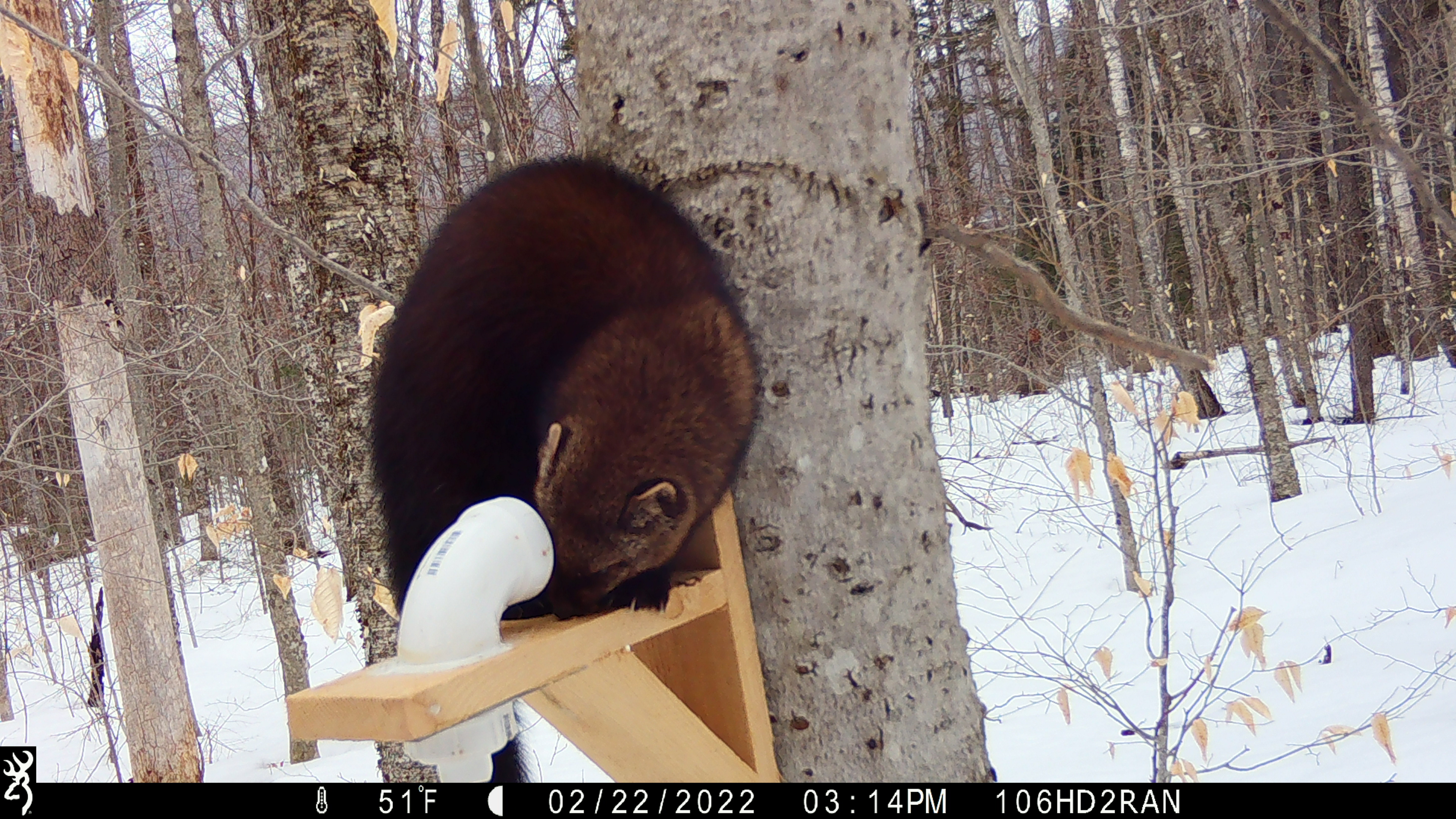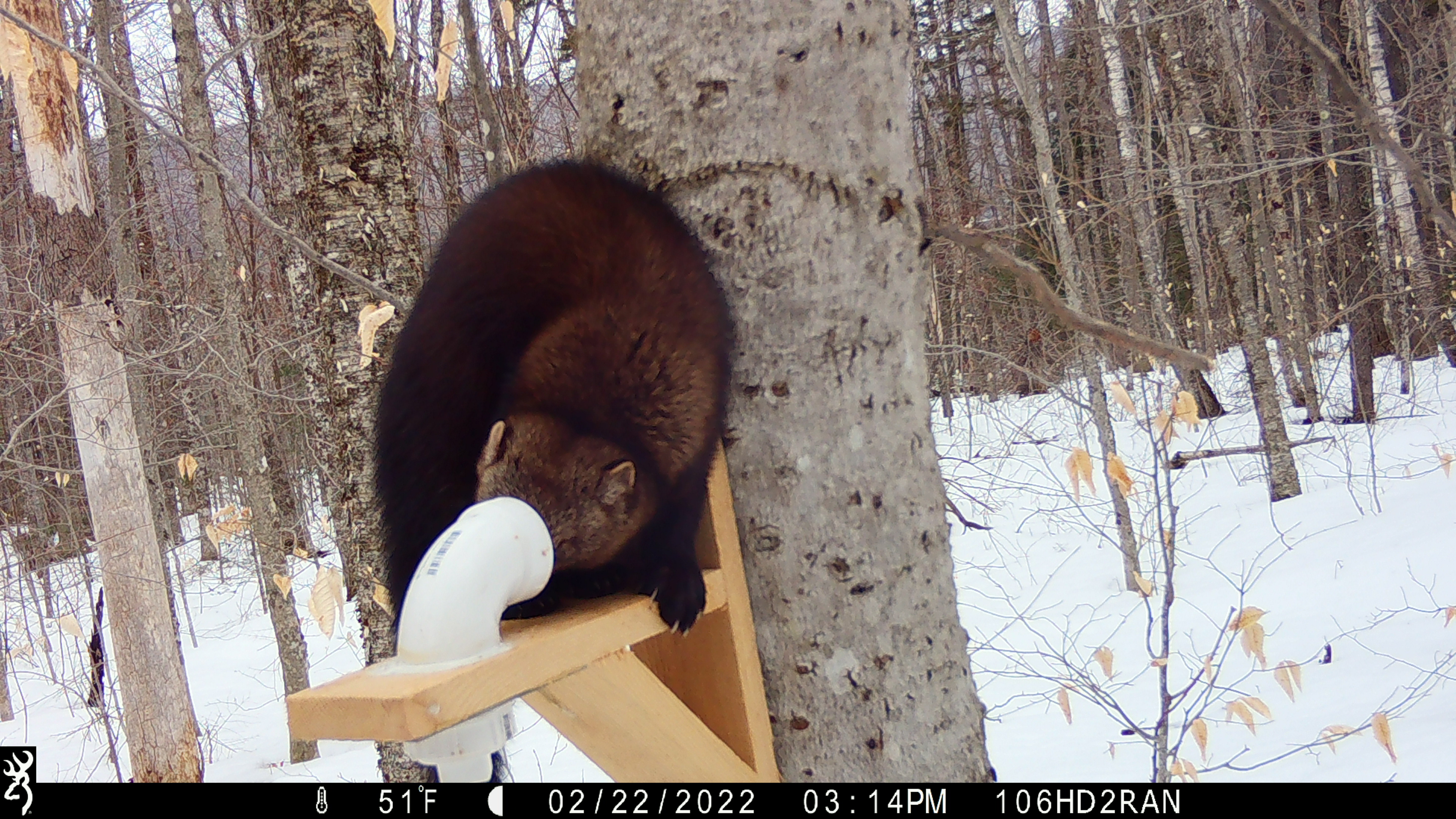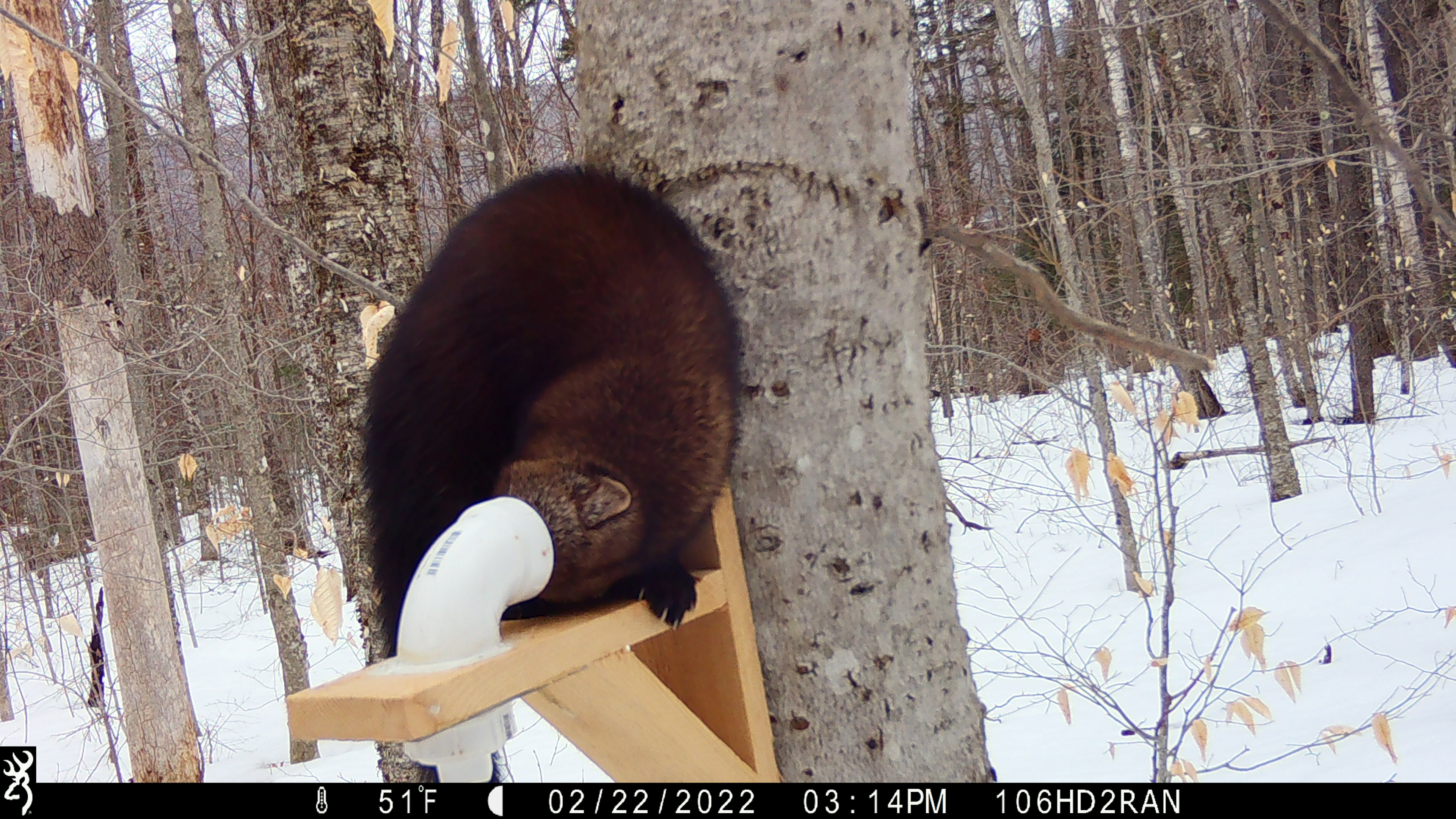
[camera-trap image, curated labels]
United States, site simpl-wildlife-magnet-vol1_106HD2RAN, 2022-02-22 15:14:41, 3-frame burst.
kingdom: Animalia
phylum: Chordata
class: Mammalia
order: Carnivora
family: Mustelidae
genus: Pekania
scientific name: Pekania pennanti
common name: fisher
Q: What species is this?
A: Fisher (Pekania pennanti).